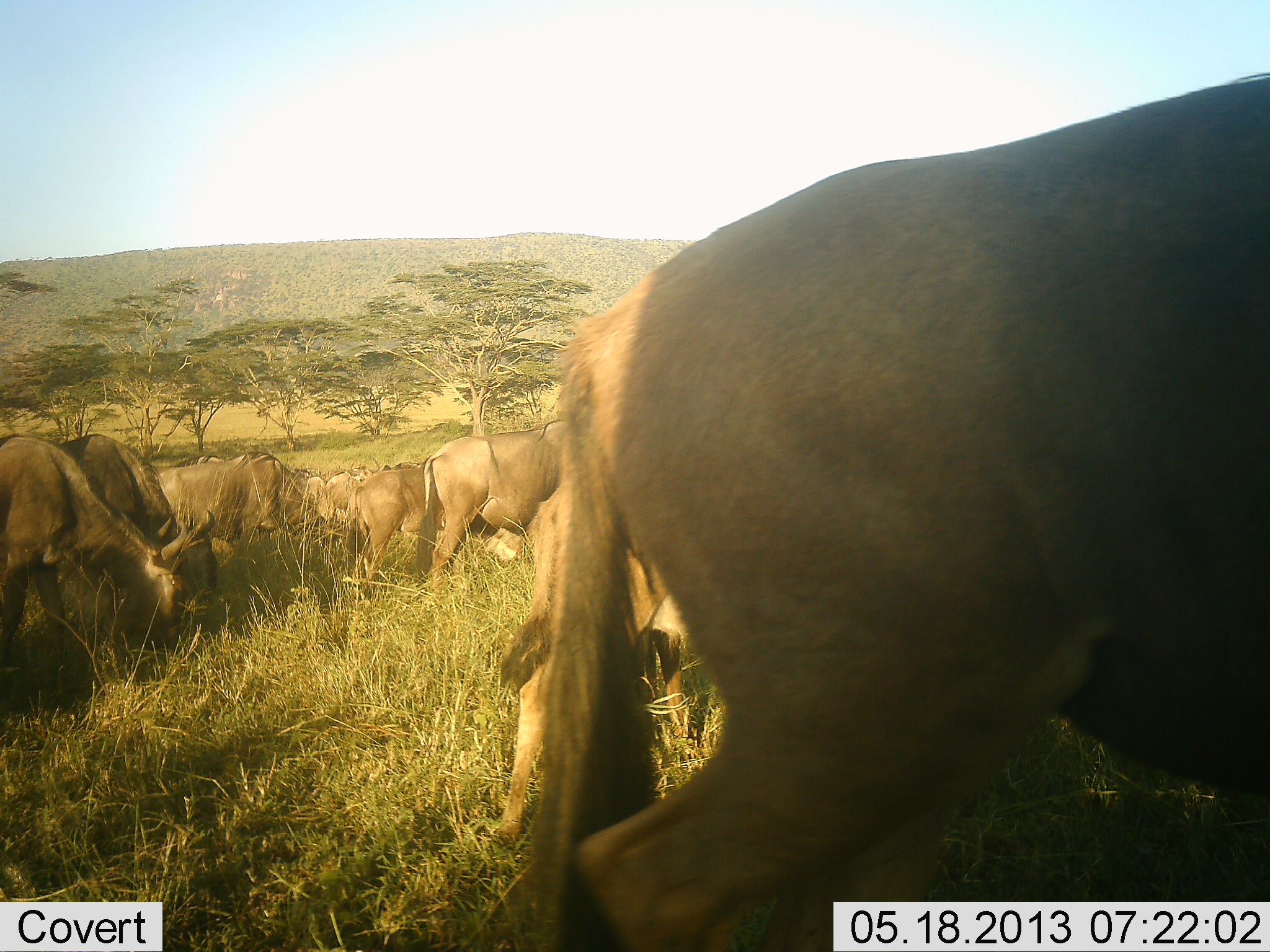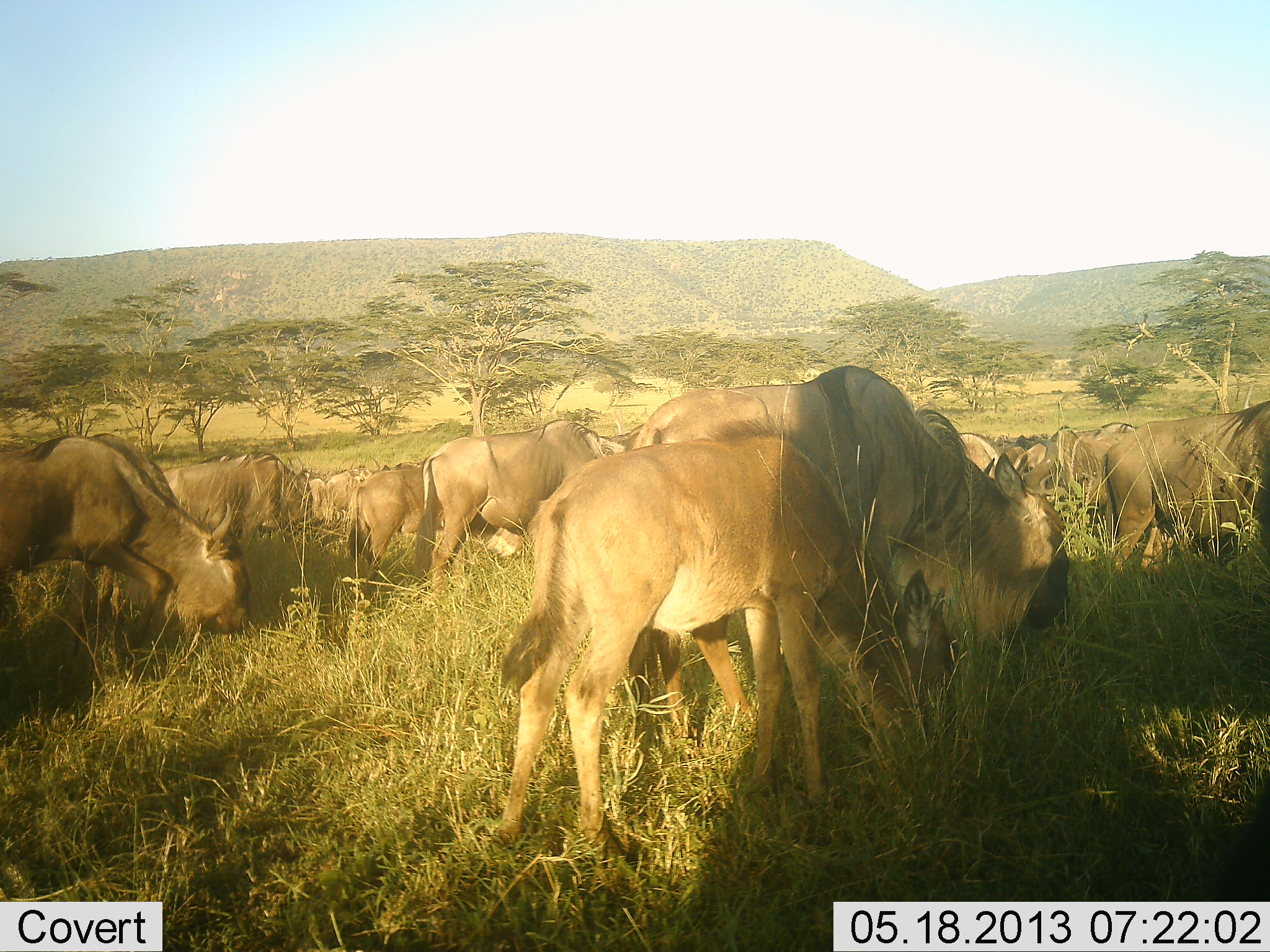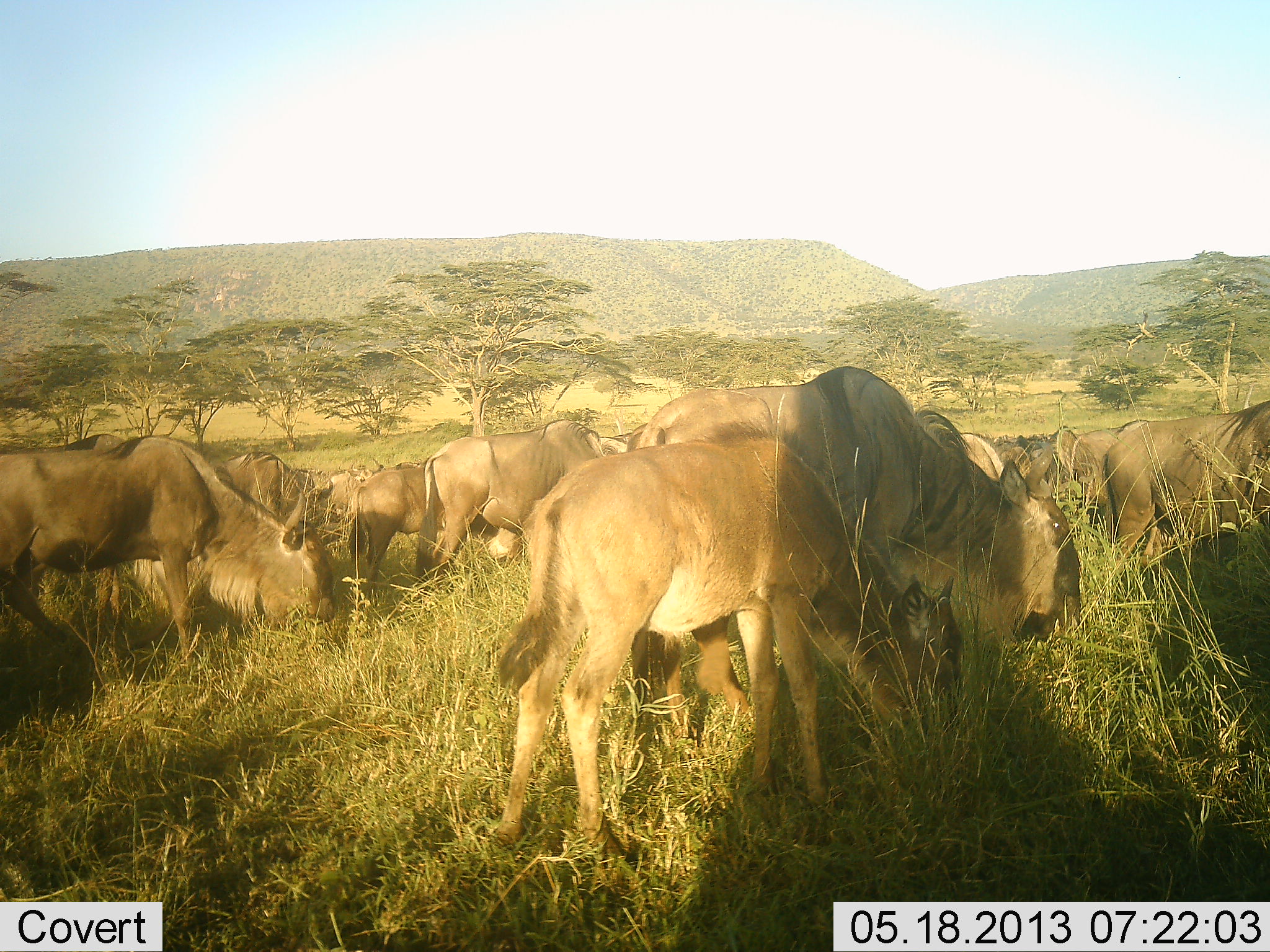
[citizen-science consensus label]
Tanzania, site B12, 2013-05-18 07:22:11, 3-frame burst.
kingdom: Animalia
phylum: Chordata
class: Mammalia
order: Artiodactyla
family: Bovidae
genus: Connochaetes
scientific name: Connochaetes taurinus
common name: blue wildebeest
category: wildebeest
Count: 11-50.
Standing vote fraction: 30%.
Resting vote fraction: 0%.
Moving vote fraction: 20%.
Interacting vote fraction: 10%.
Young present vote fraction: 40%.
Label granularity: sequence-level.